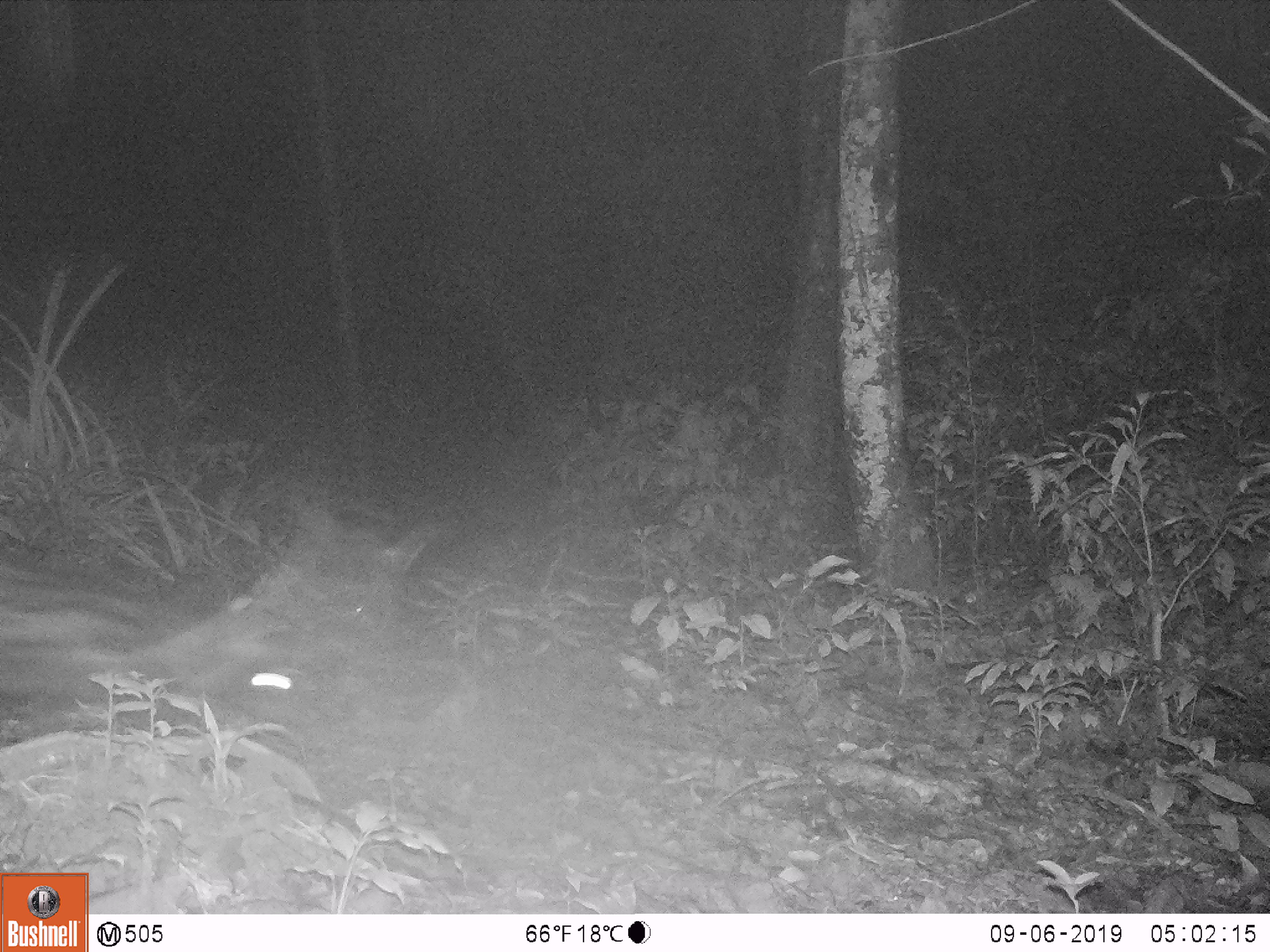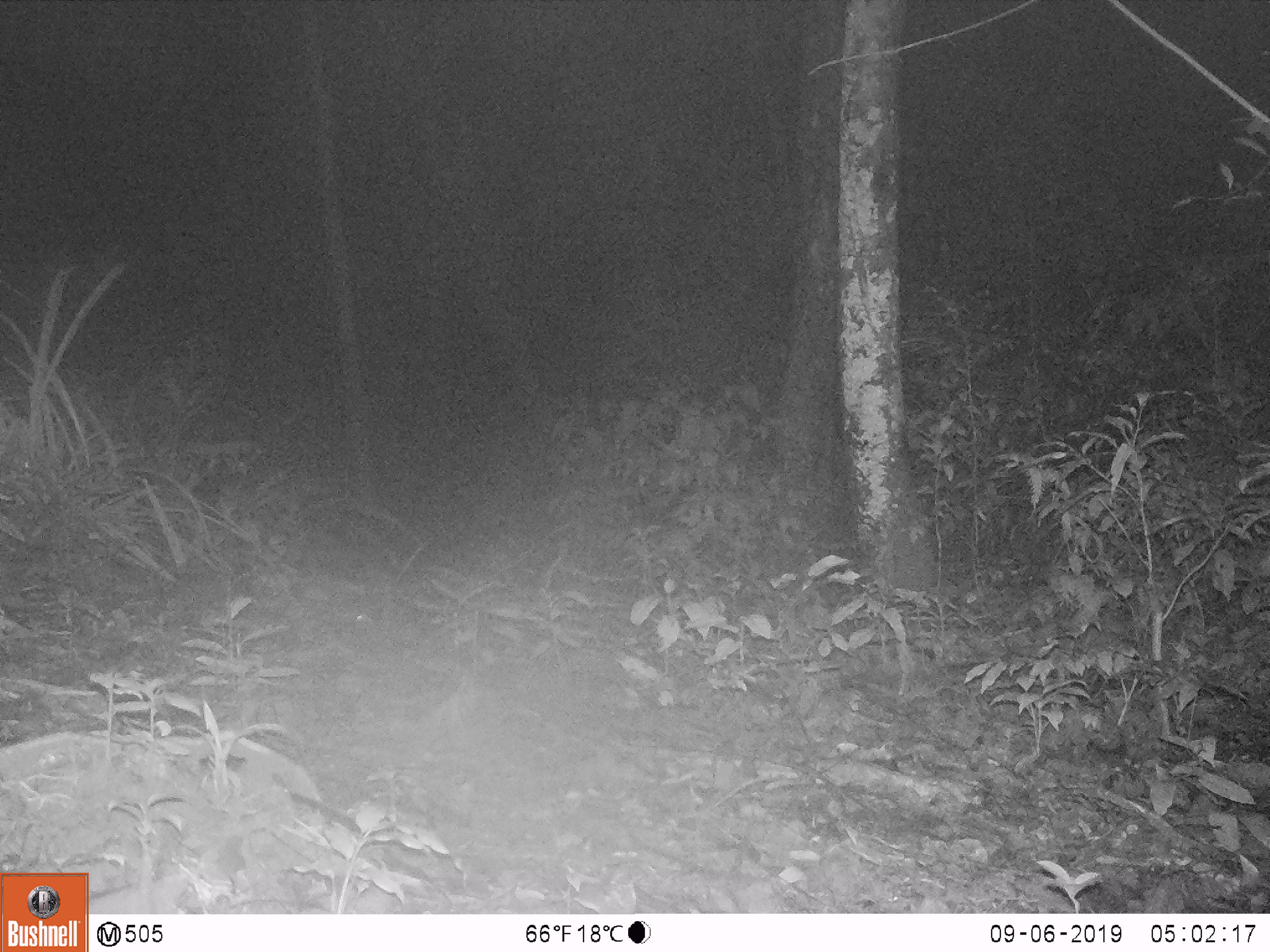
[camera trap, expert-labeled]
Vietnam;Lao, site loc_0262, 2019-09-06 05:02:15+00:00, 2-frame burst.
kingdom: Animalia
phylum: Chordata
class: Mammalia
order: Carnivora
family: Viverridae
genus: Paradoxurus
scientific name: Paradoxurus hermaphroditus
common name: common palm civet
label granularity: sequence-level